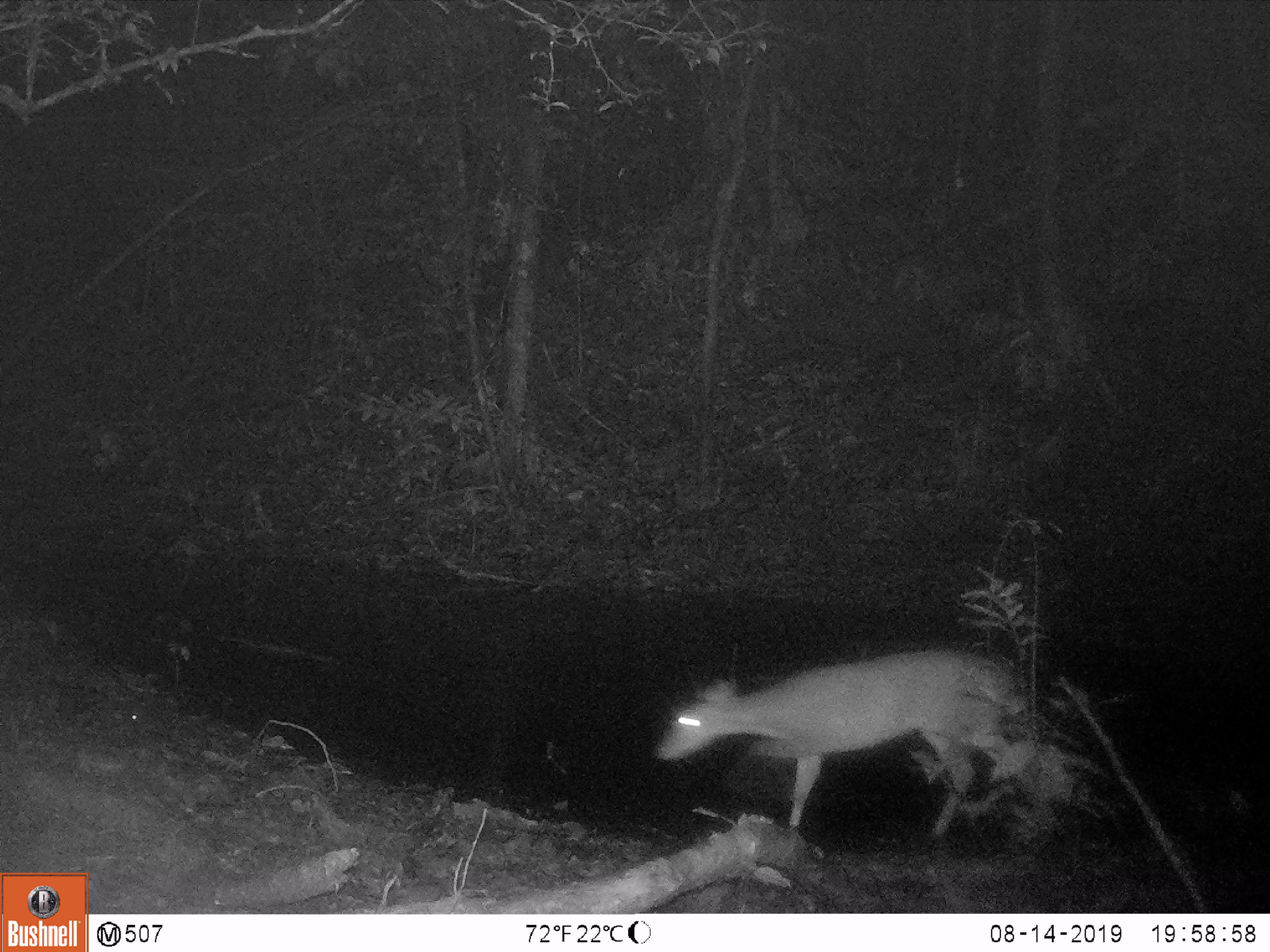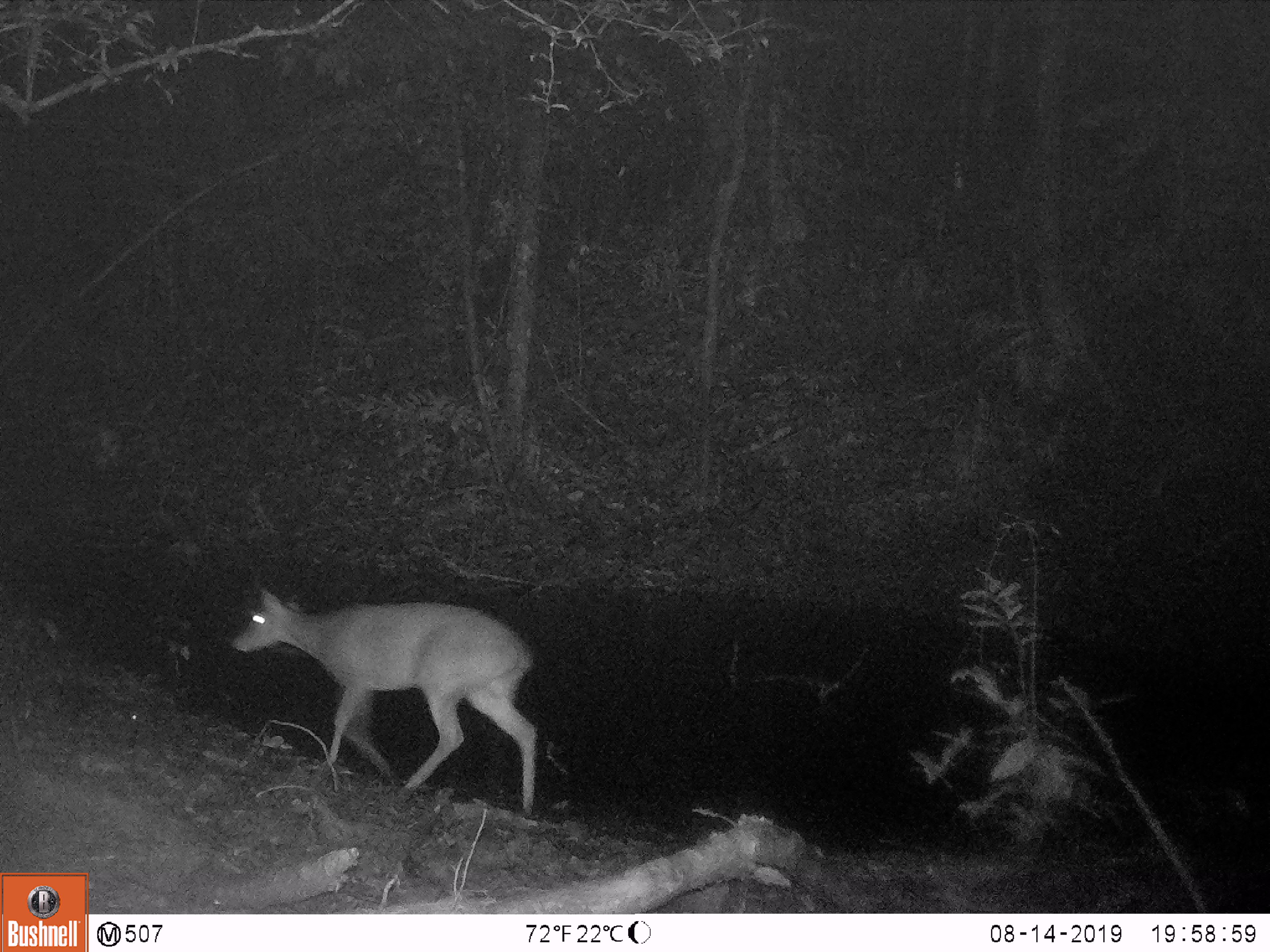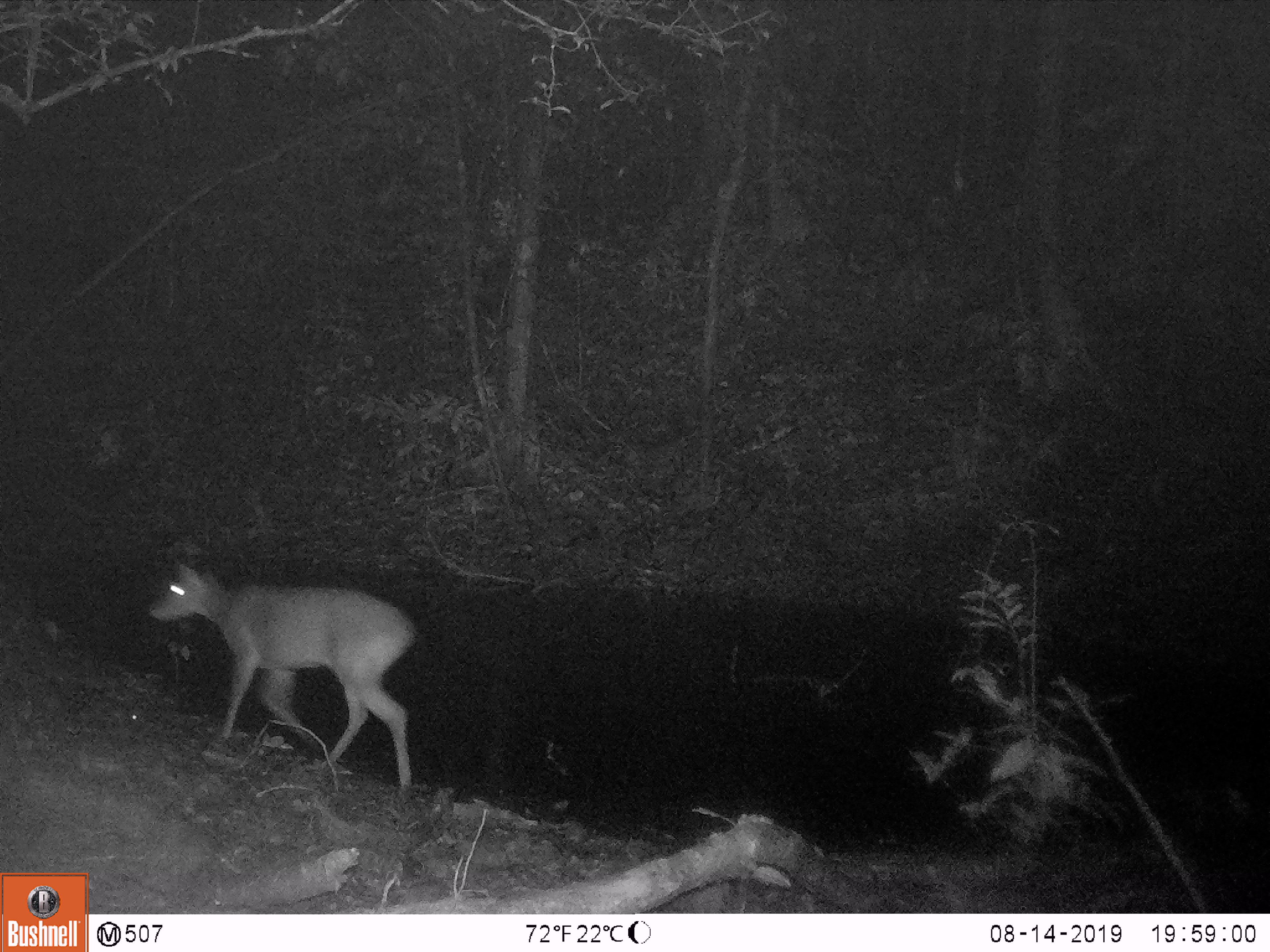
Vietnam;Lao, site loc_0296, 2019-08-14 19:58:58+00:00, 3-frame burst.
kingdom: Animalia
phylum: Chordata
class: Mammalia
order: Artiodactyla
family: Cervidae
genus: Muntiacus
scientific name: Muntiacus vuquangensis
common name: large-antlered muntjac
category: large antlered muntjac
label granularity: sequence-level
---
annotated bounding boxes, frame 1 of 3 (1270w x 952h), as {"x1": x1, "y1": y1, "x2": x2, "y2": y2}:
large antlered muntjac: {"x1": 653, "y1": 647, "x2": 1027, "y2": 838}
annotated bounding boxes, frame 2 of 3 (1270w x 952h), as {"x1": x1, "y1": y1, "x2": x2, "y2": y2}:
large antlered muntjac: {"x1": 227, "y1": 584, "x2": 540, "y2": 816}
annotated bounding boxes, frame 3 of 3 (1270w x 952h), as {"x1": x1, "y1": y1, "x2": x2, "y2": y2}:
large antlered muntjac: {"x1": 145, "y1": 562, "x2": 418, "y2": 791}